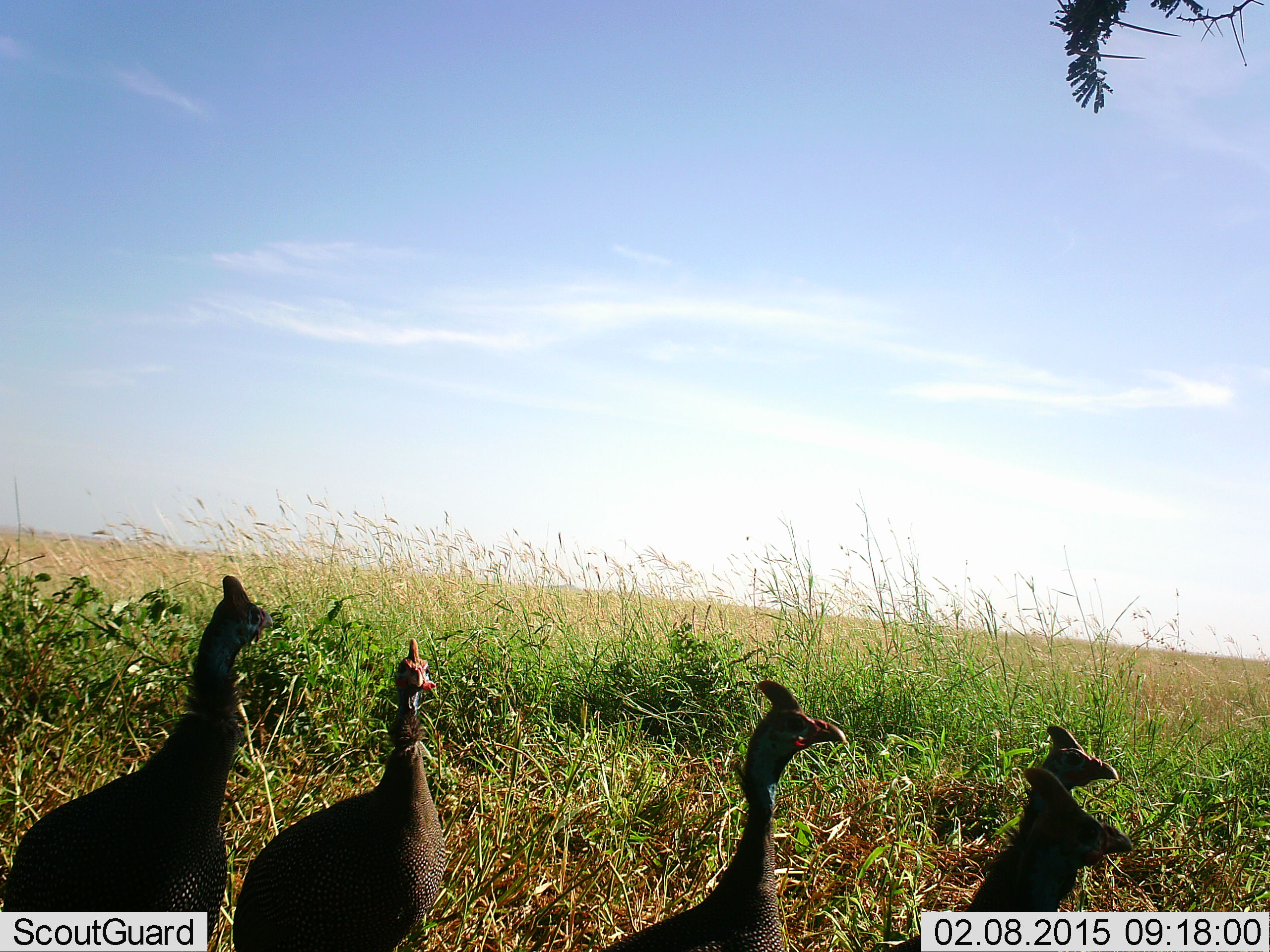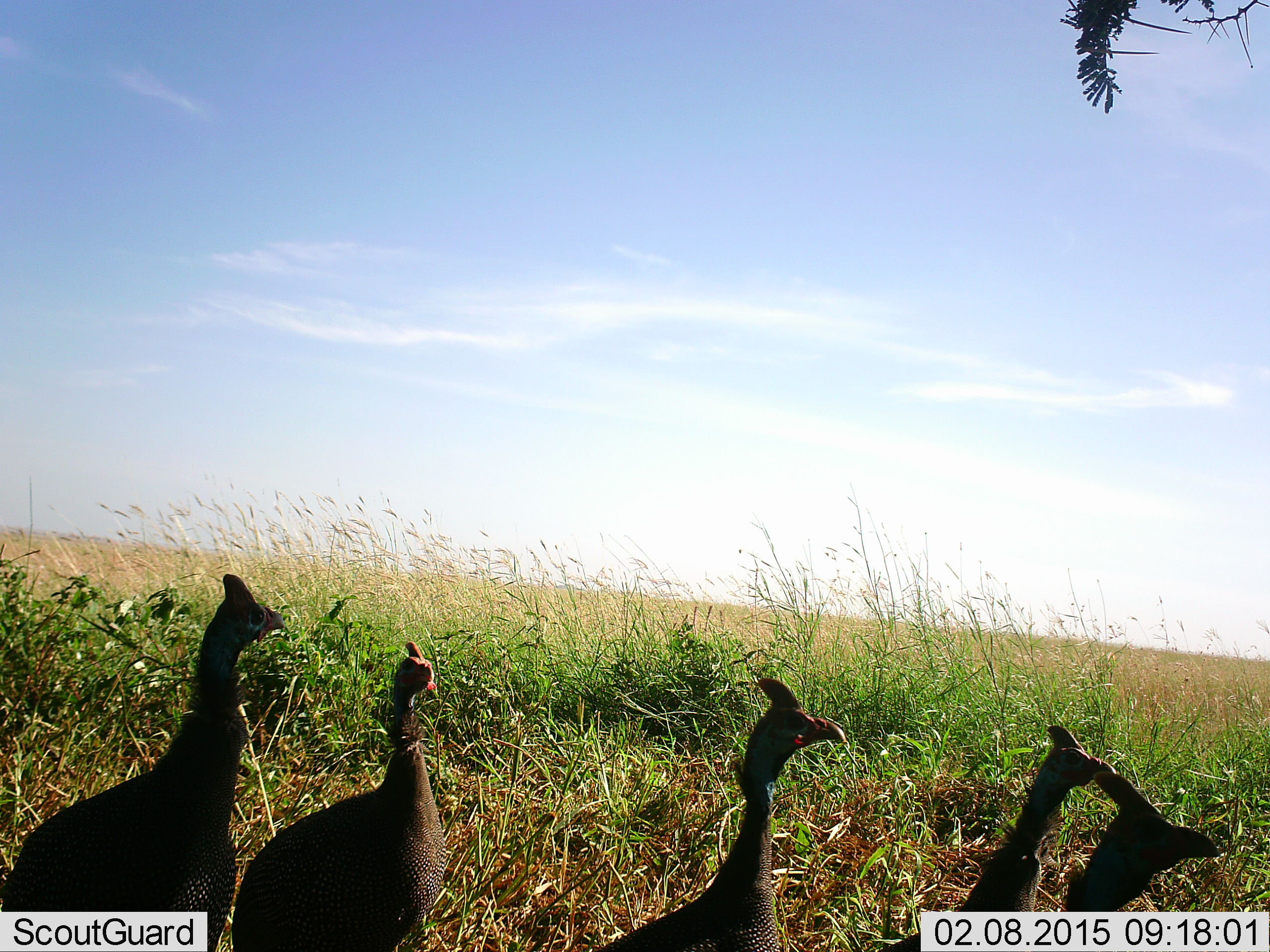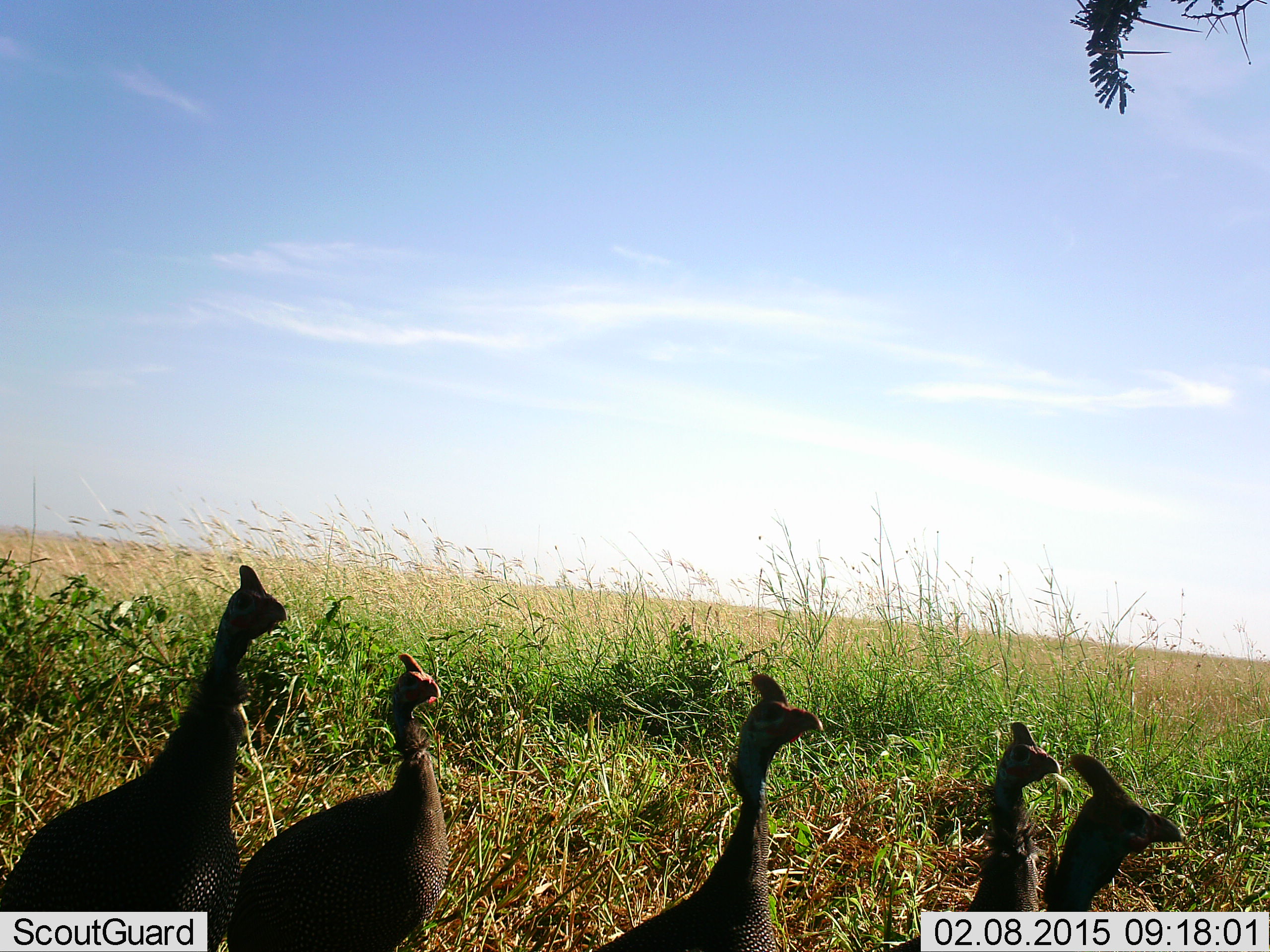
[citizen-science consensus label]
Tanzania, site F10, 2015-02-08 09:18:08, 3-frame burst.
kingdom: Animalia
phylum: Chordata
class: Aves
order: Galliformes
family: Numididae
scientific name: Numididae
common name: guinea fowl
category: guineafowl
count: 5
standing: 100%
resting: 0%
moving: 0%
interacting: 0%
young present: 0%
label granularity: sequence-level